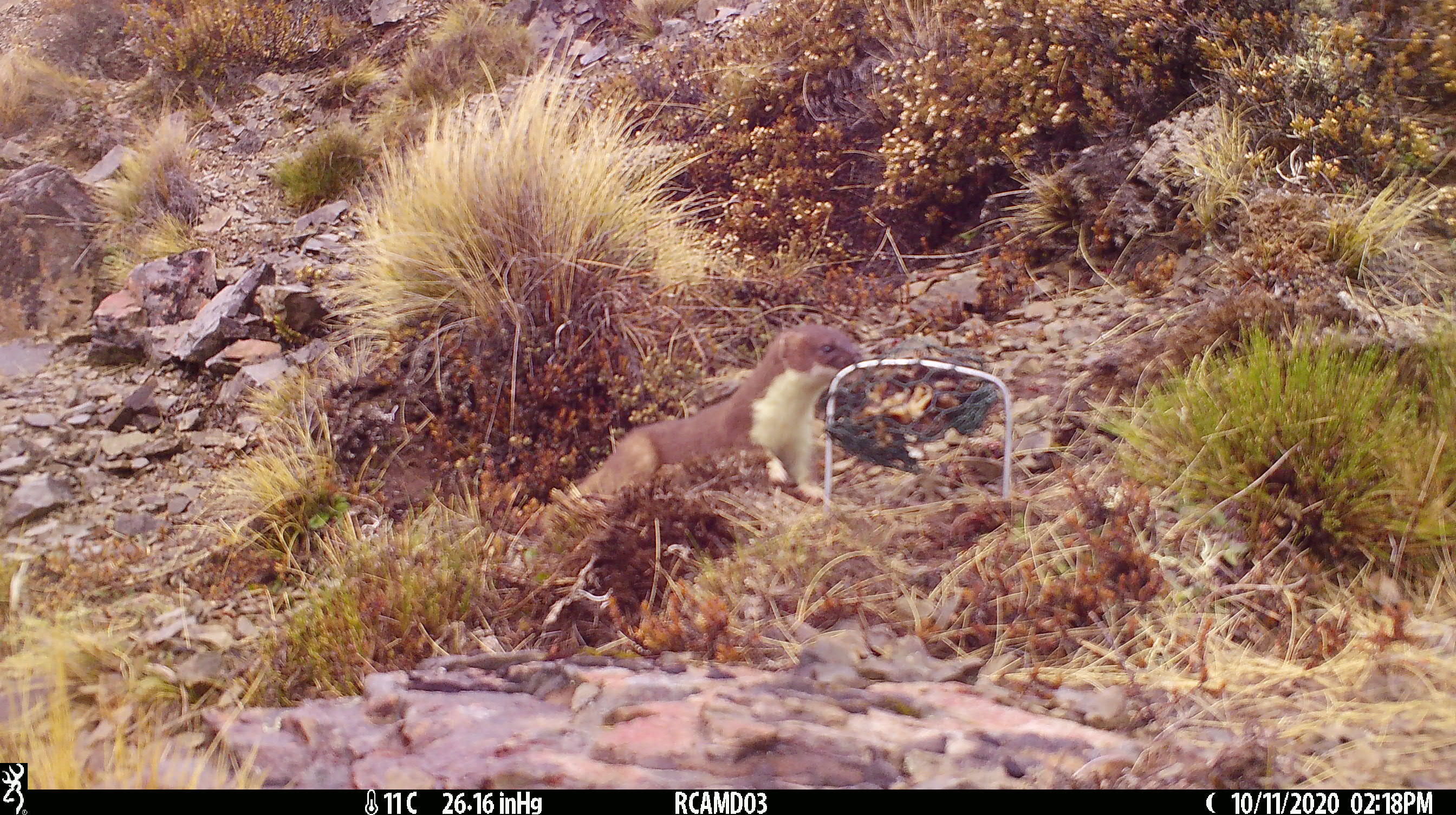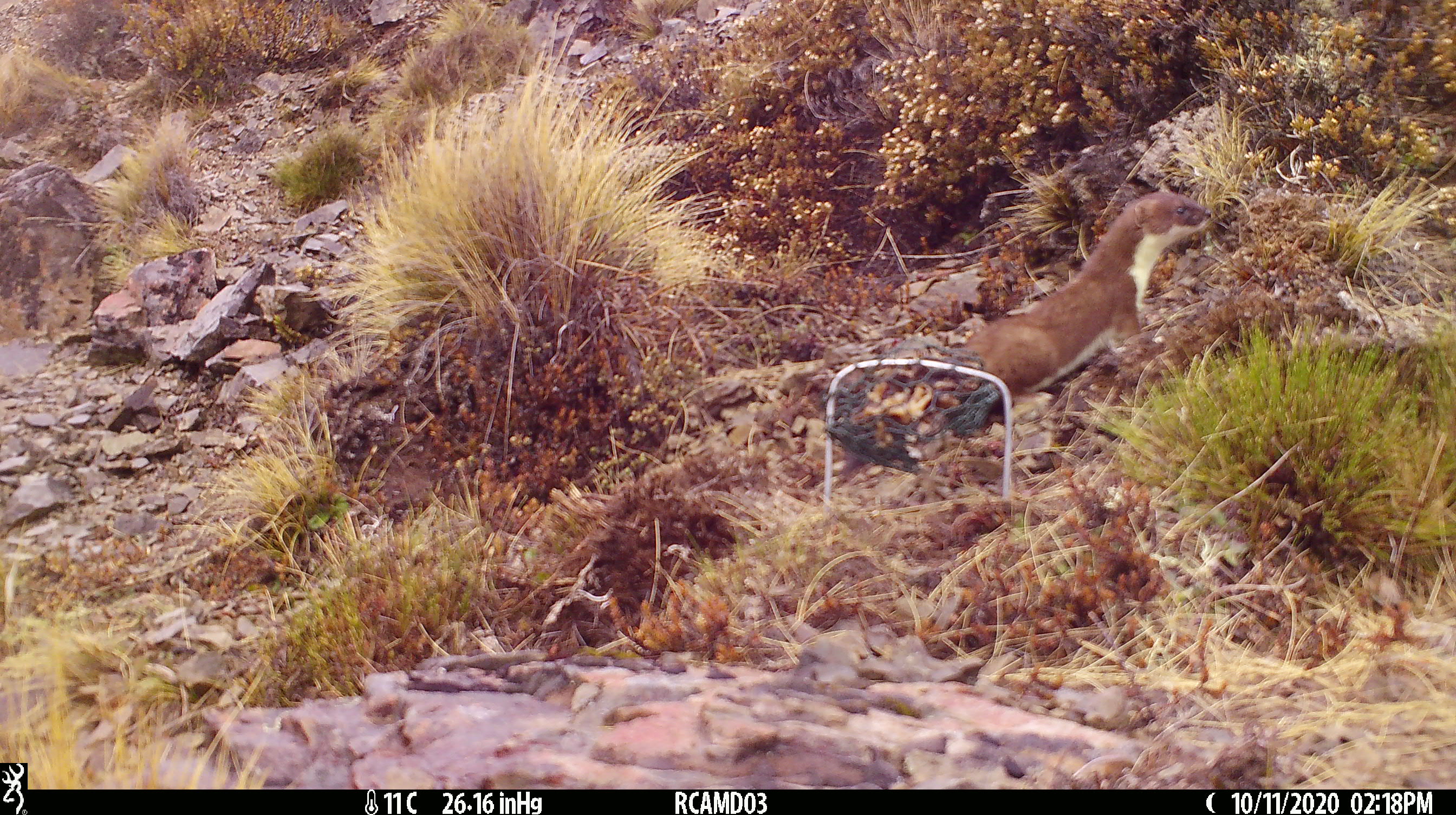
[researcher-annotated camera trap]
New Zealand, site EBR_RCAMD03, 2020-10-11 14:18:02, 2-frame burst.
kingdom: Animalia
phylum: Chordata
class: Mammalia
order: Carnivora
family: Mustelidae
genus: Mustela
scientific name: Mustela erminea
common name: stoat